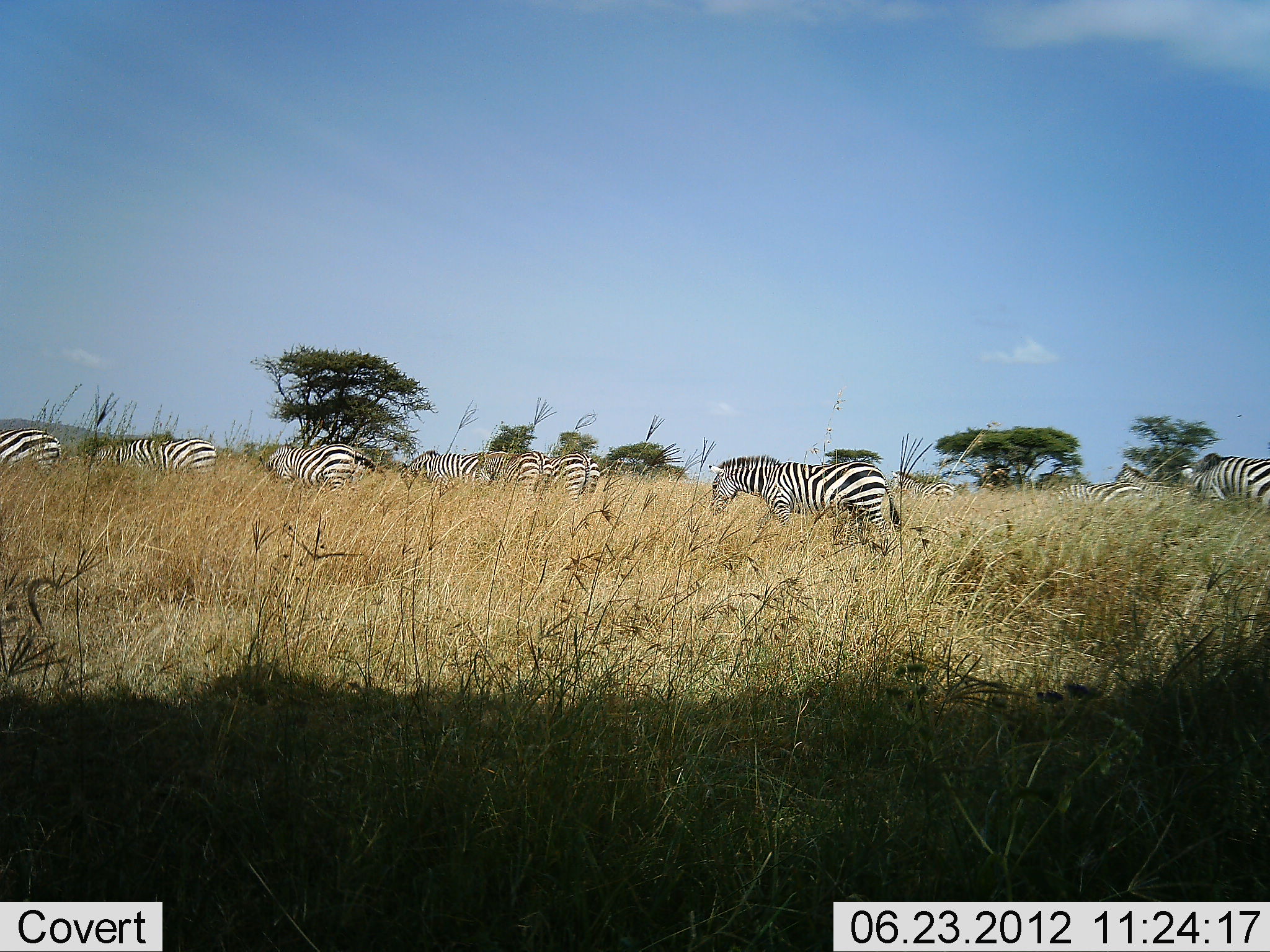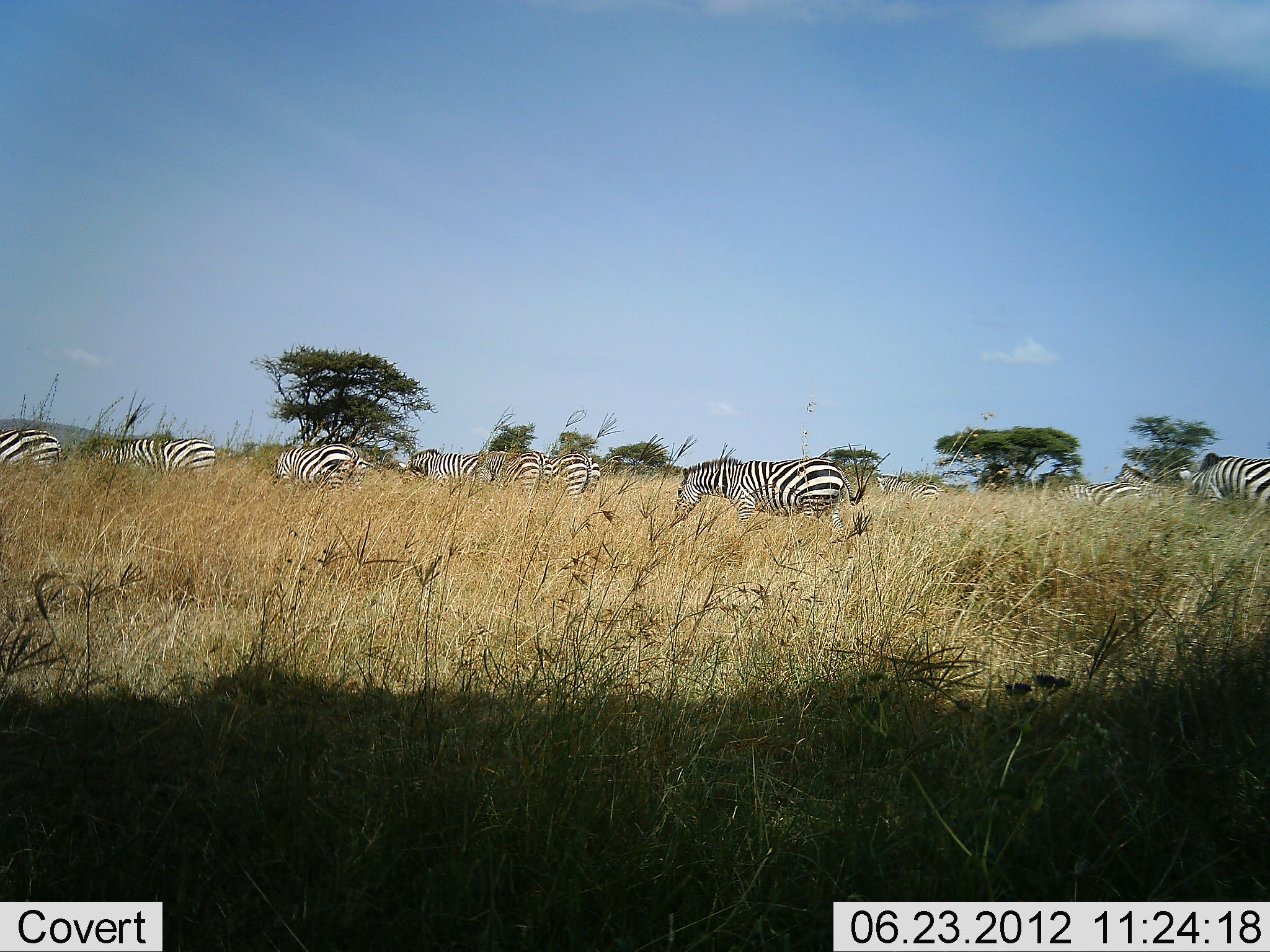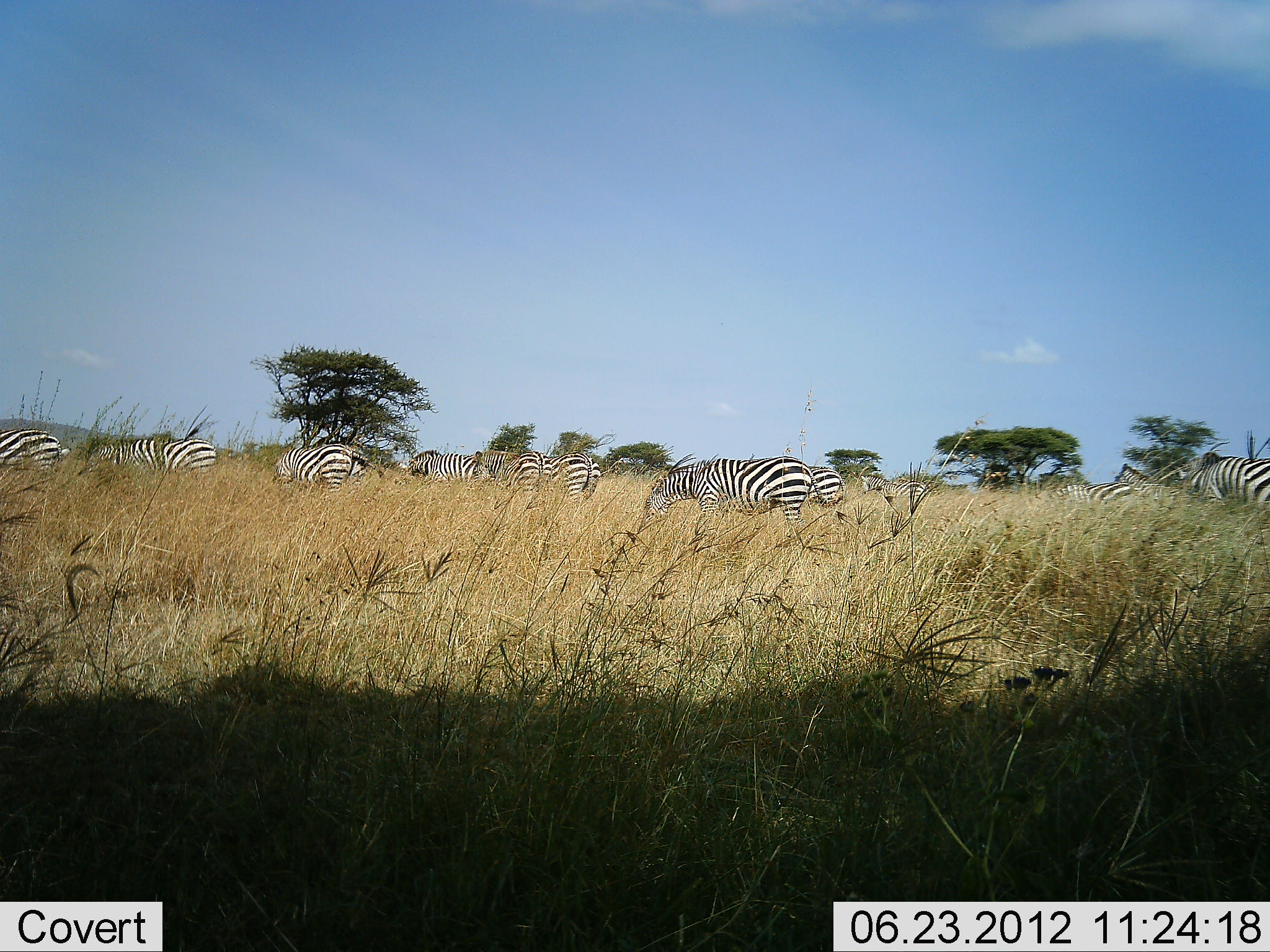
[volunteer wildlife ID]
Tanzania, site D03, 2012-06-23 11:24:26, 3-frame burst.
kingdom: Animalia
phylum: Chordata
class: Mammalia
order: Perissodactyla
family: Equidae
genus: Equus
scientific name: Equus quagga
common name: plains zebra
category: zebra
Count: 11-50.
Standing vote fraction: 60%.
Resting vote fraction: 0%.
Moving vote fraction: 60%.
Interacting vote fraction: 0%.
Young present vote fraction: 0%.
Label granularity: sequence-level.